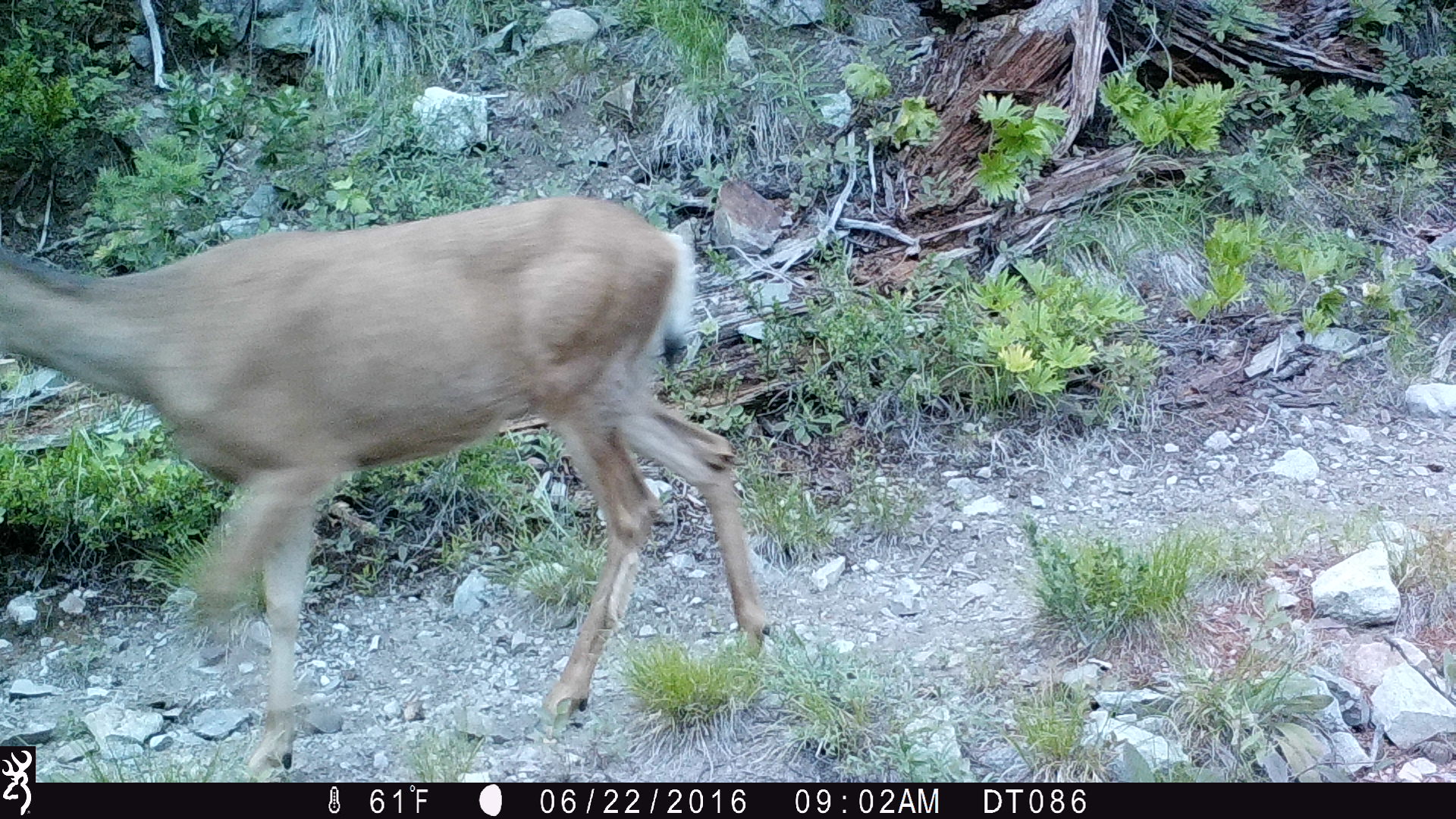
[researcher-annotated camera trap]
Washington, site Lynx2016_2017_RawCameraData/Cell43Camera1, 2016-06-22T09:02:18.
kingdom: Animalia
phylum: Chordata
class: Mammalia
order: Artiodactyla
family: Cervidae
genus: Odocoileus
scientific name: Odocoileus hemionus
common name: mule deer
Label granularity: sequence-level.